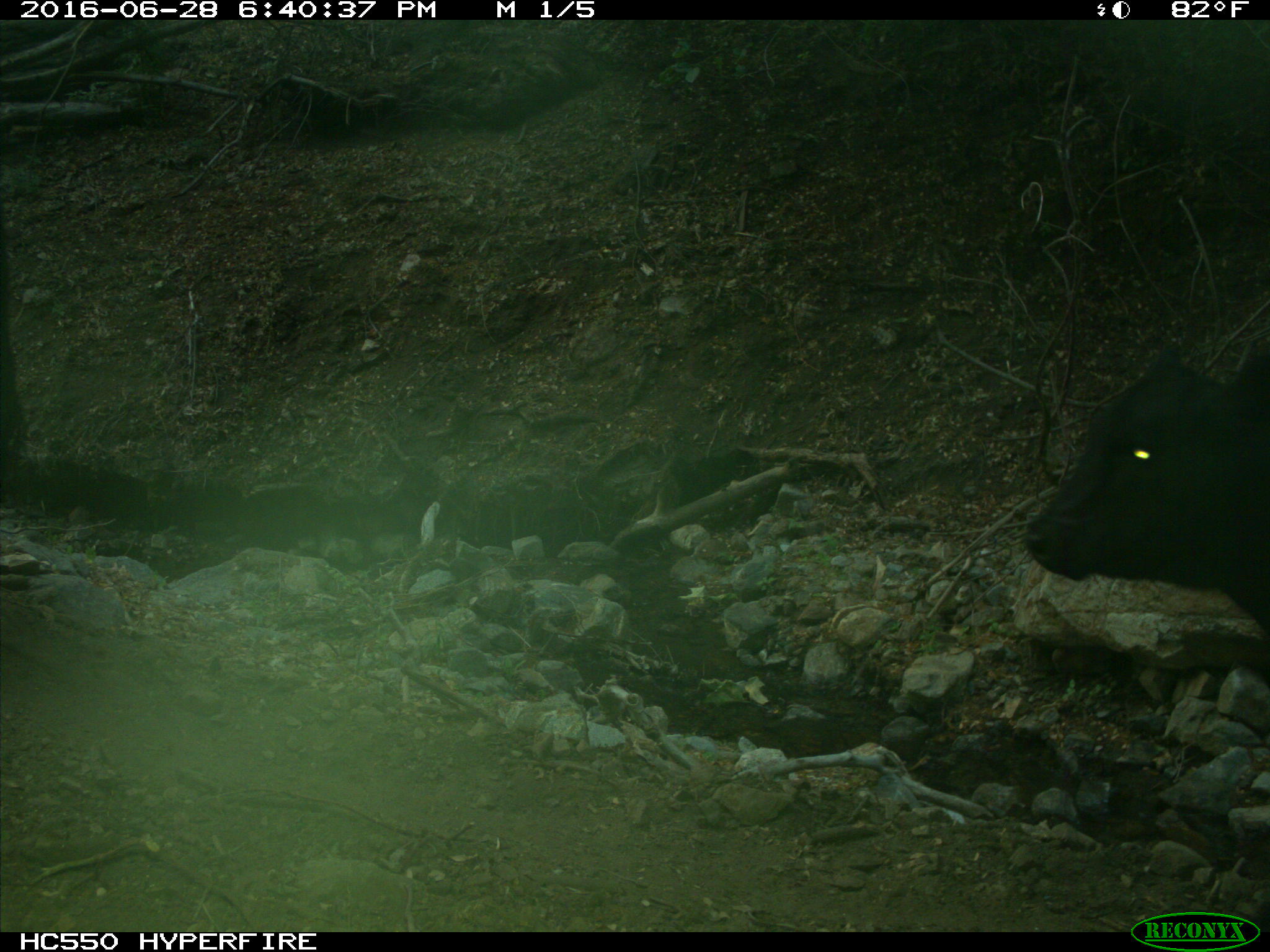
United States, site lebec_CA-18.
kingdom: Animalia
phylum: Chordata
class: Mammalia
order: Artiodactyla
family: Bovidae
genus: Bos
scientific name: Bos taurus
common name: domestic cow